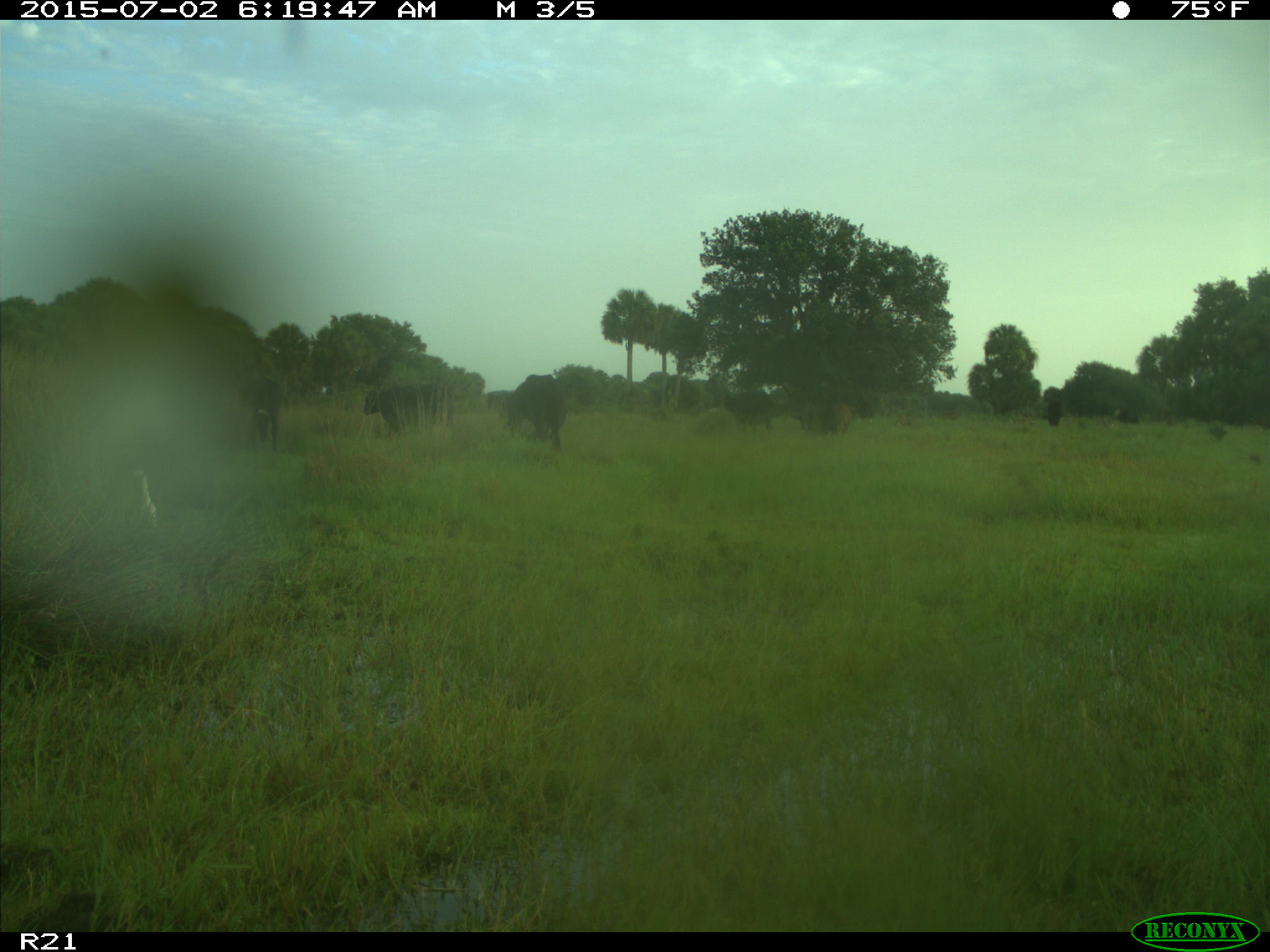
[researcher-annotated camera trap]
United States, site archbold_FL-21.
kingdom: Animalia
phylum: Chordata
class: Mammalia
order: Artiodactyla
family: Bovidae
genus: Bos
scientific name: Bos taurus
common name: domestic cow